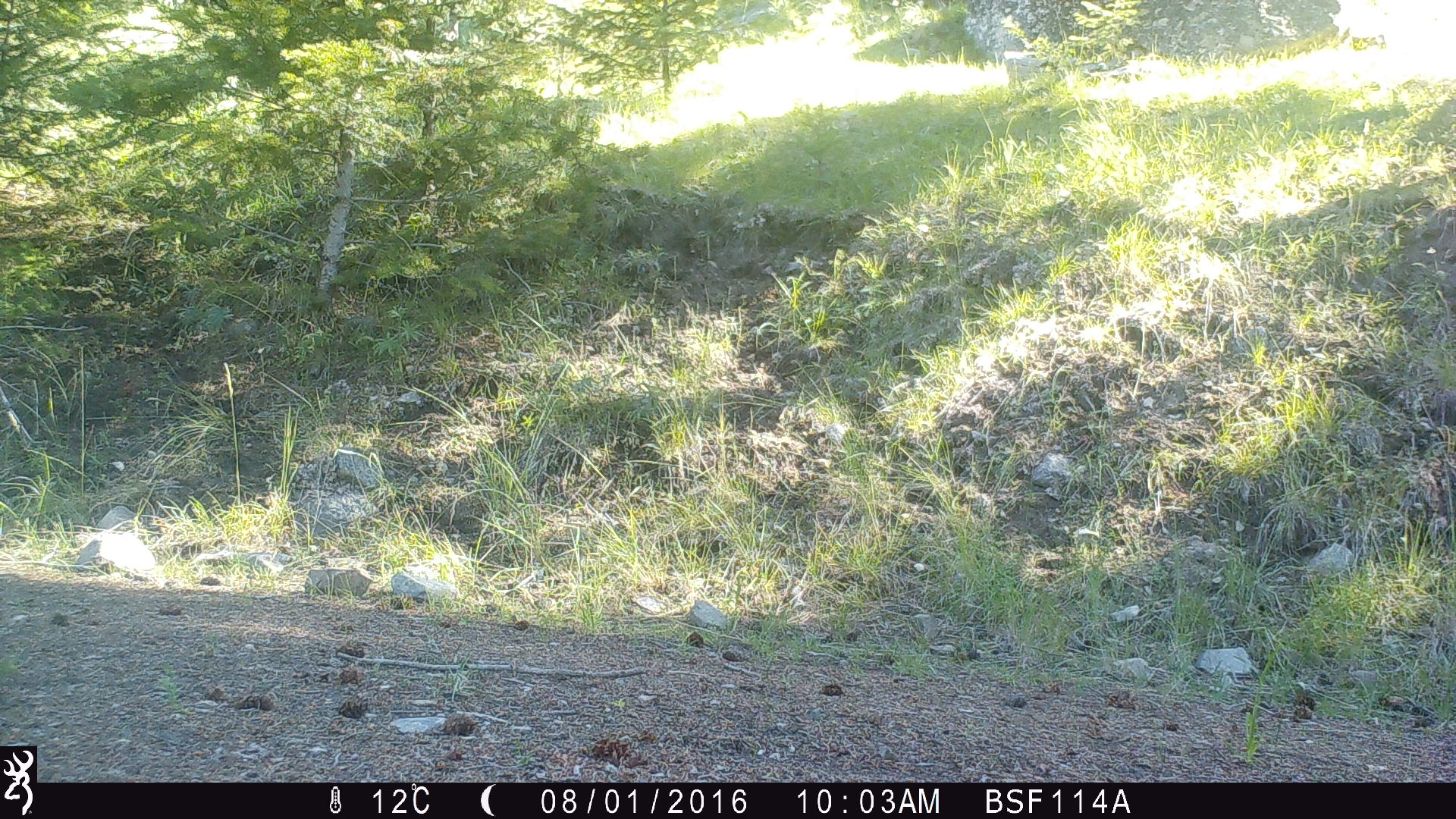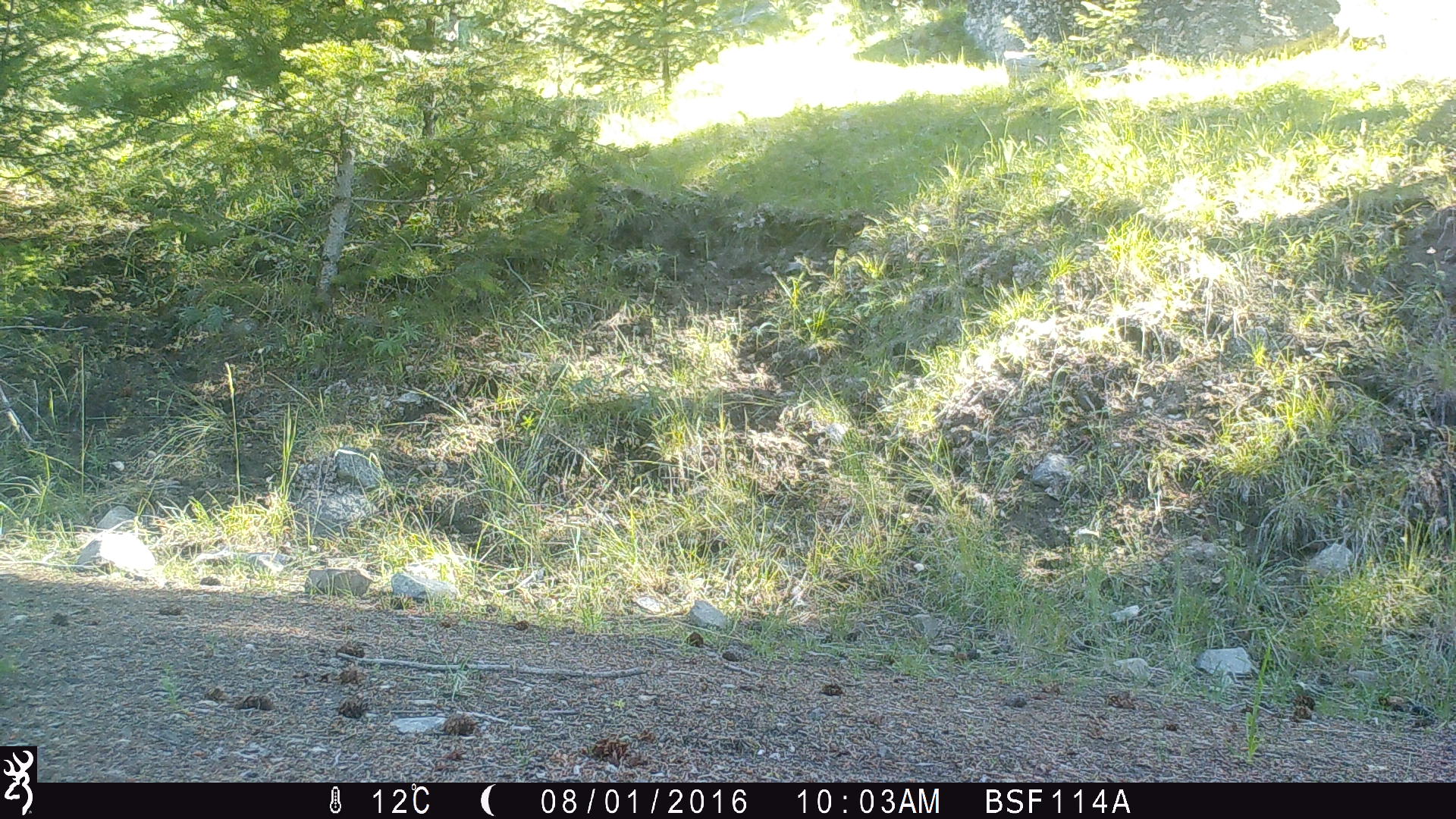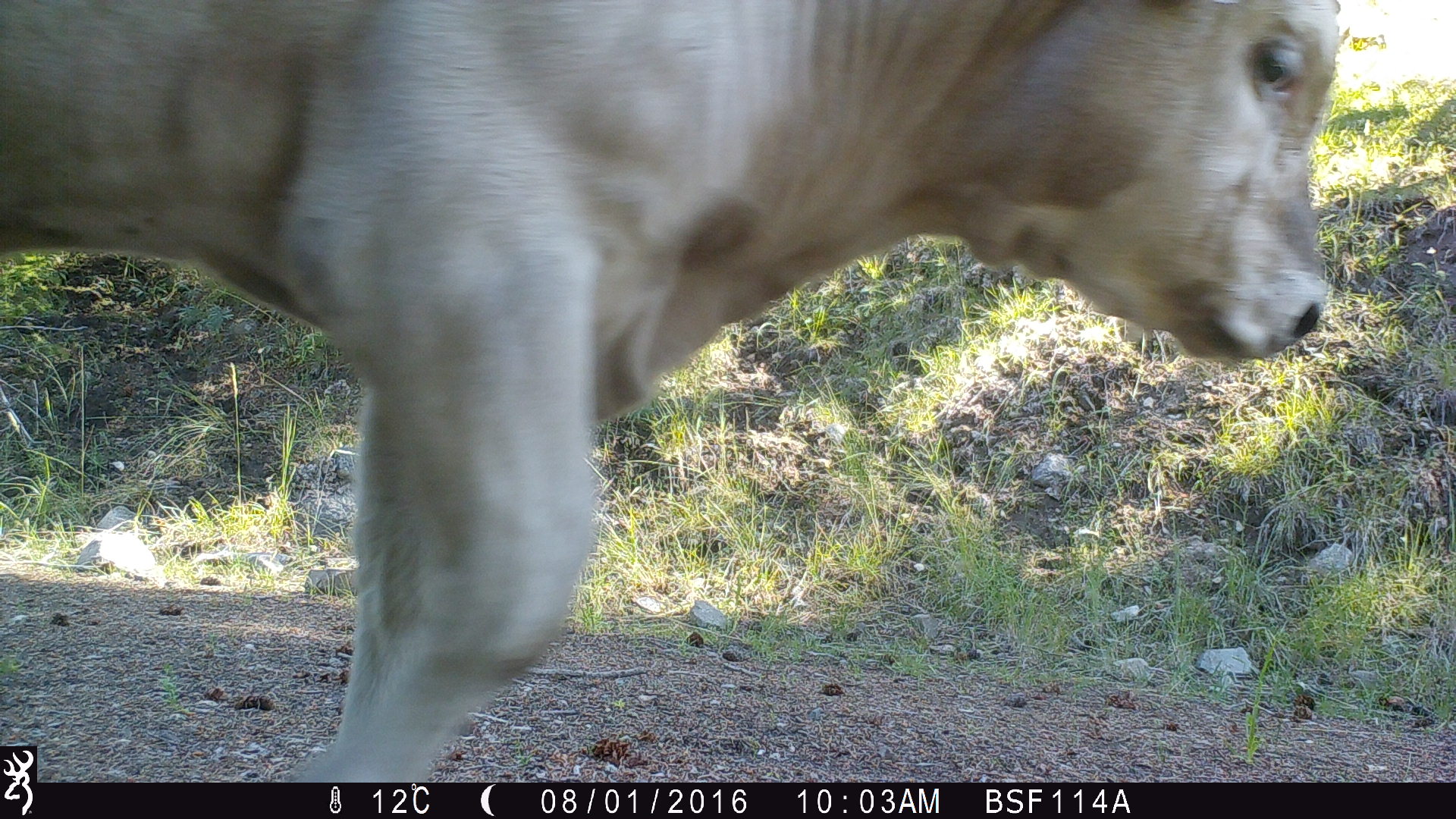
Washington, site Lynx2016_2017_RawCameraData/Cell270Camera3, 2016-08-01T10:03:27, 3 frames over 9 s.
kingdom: Animalia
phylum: Chordata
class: Mammalia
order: Artiodactyla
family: Bovidae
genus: Bos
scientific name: Bos taurus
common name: domestic cattle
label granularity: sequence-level